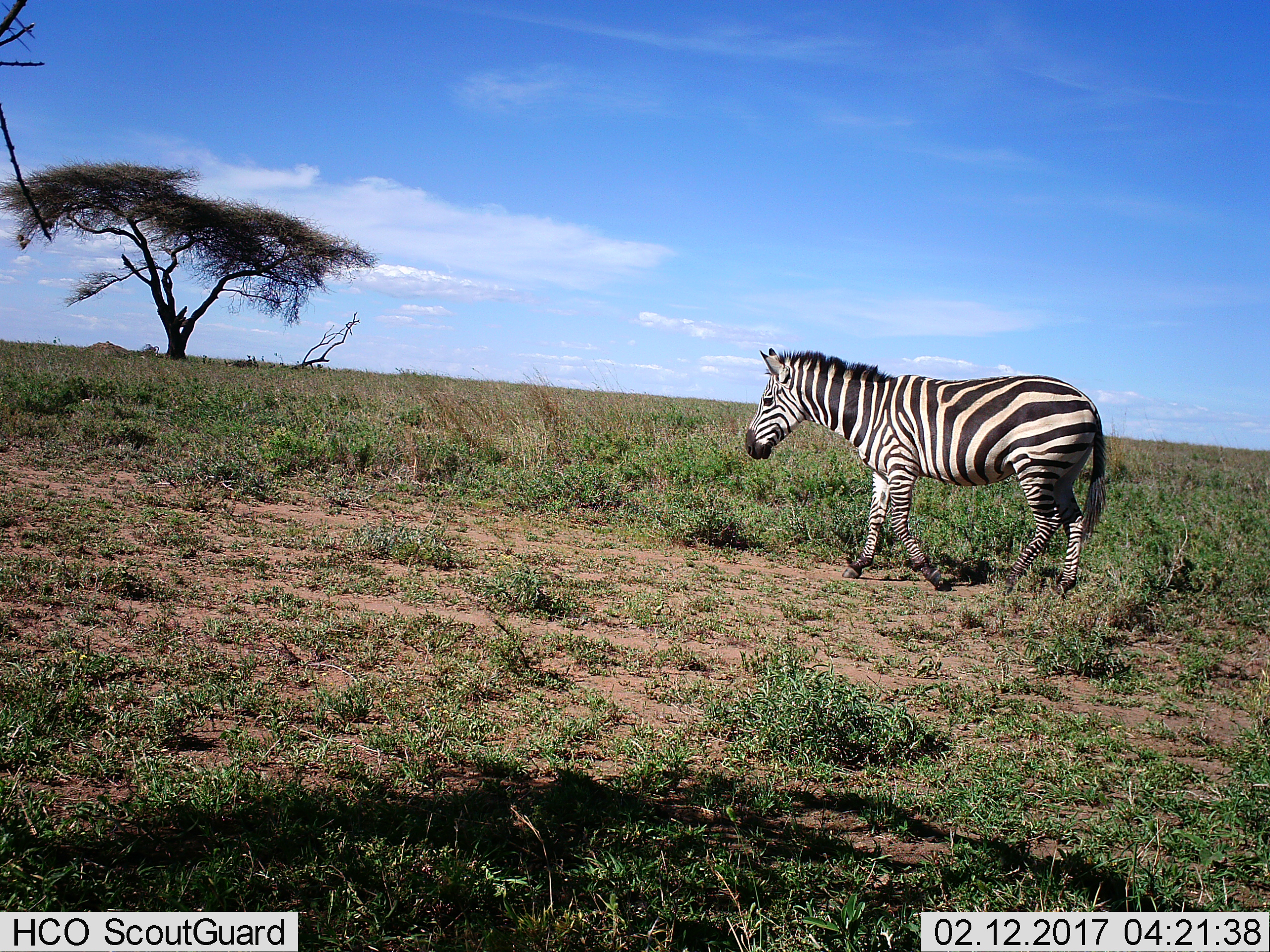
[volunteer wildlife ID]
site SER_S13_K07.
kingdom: Animalia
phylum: Chordata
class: Mammalia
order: Perissodactyla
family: Equidae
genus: Equus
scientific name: Equus quagga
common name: plains zebra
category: zebraplains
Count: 1.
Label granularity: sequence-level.